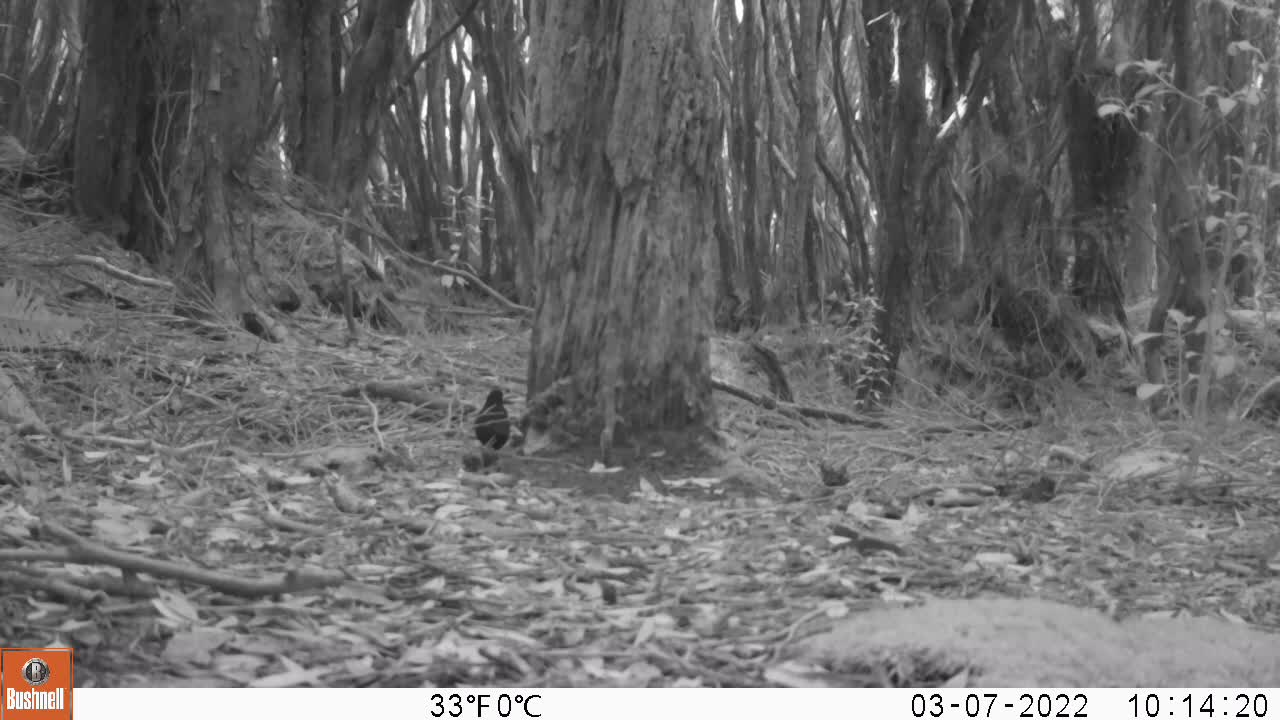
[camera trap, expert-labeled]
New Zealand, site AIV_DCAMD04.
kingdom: Animalia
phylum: Chordata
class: Aves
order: Passeriformes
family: Turdidae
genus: Turdus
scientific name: Turdus merula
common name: eurasian blackbird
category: blackbird